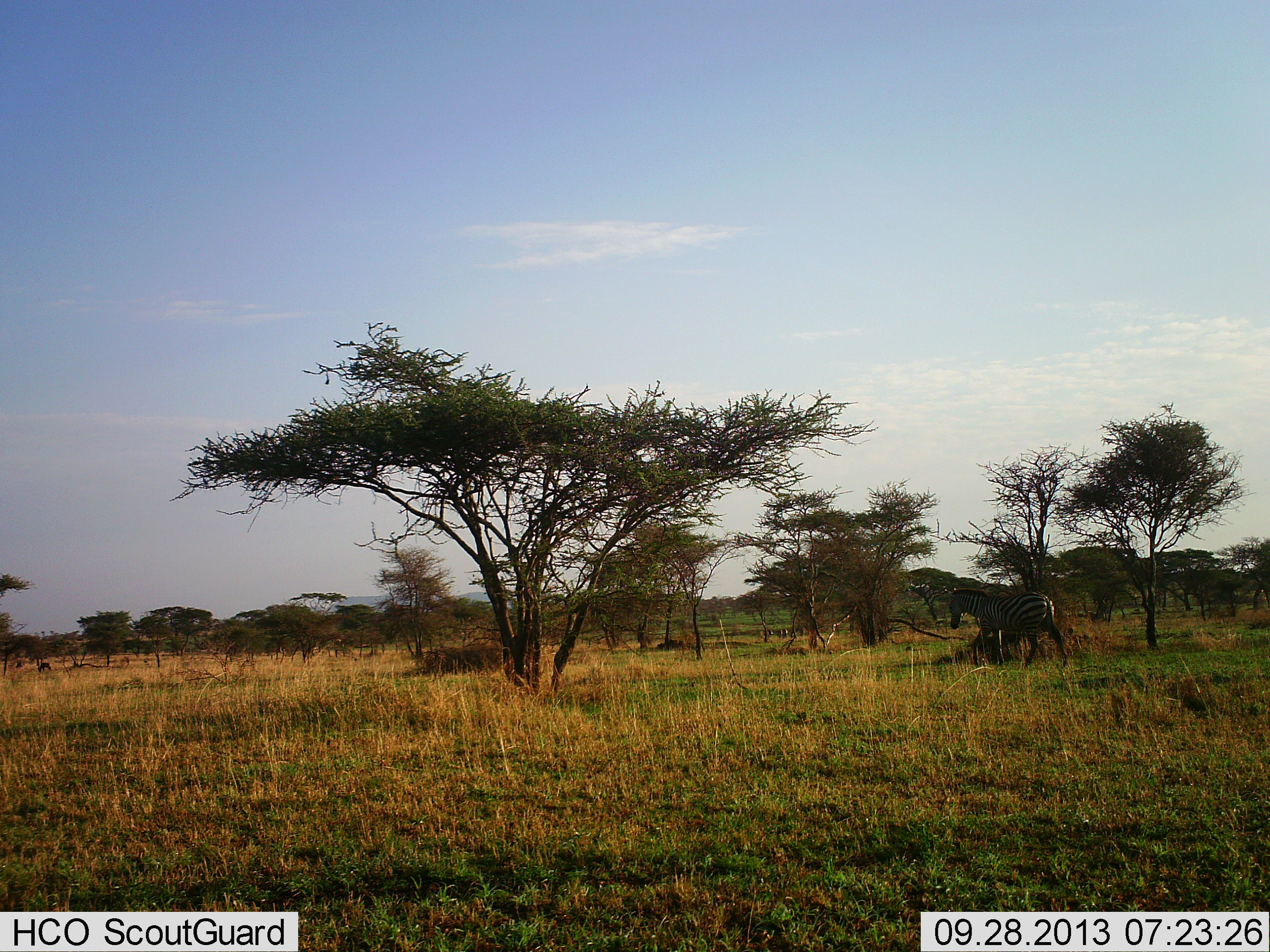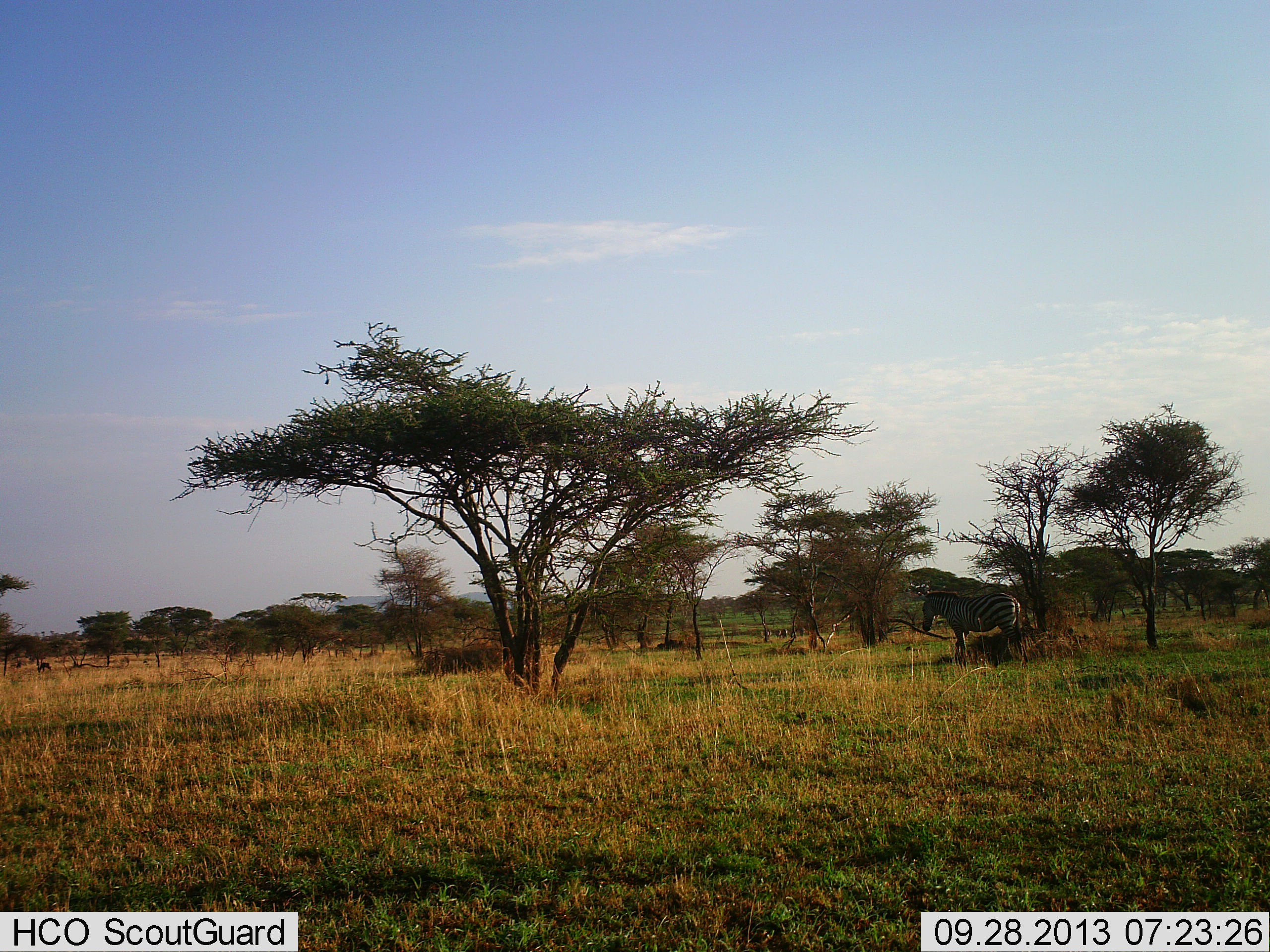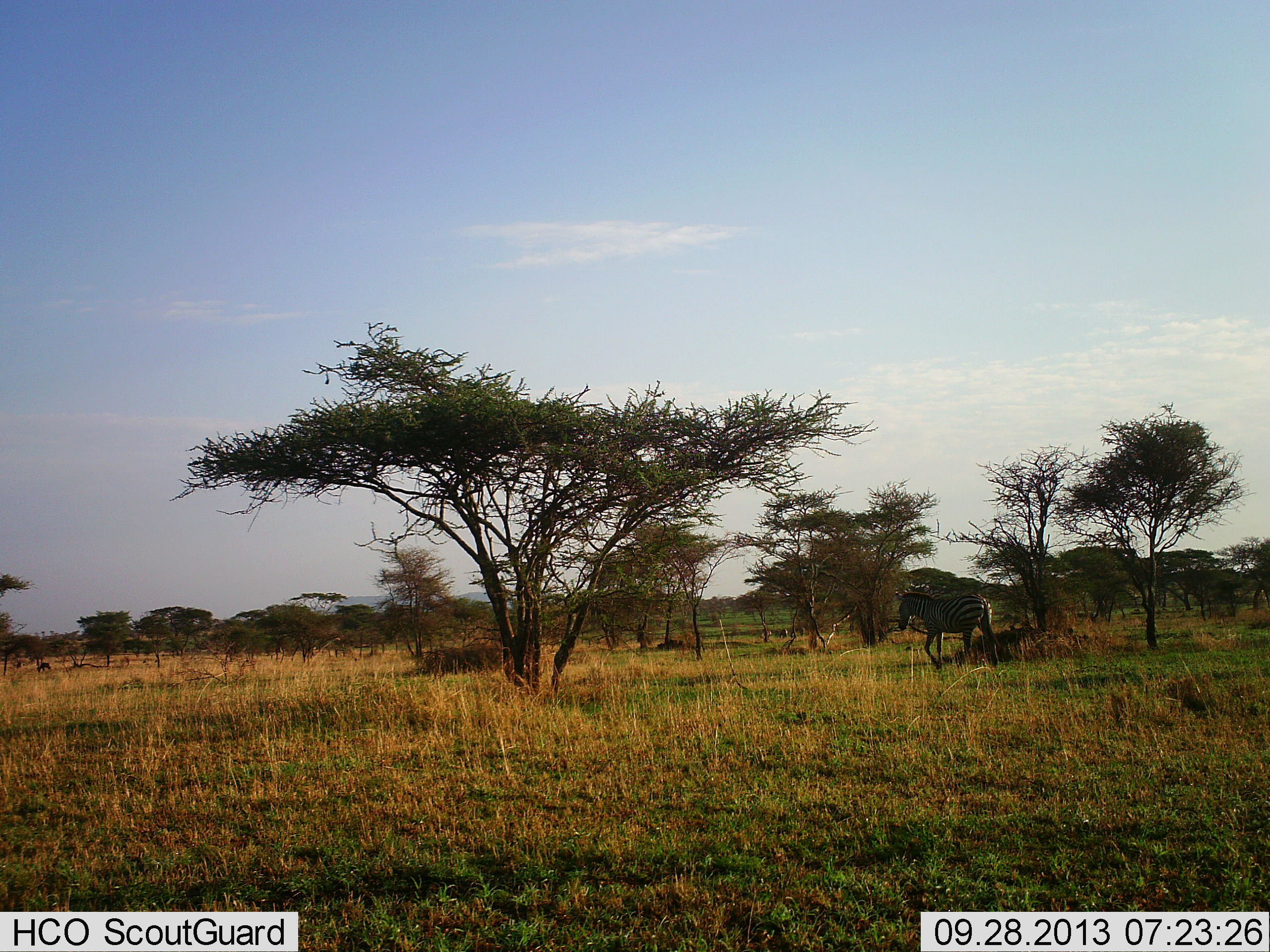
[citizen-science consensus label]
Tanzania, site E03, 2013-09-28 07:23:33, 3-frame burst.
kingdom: Animalia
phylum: Chordata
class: Mammalia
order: Perissodactyla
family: Equidae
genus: Equus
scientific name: Equus quagga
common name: plains zebra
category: zebra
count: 1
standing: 21%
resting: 11%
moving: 68%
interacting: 0%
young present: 0%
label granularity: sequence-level